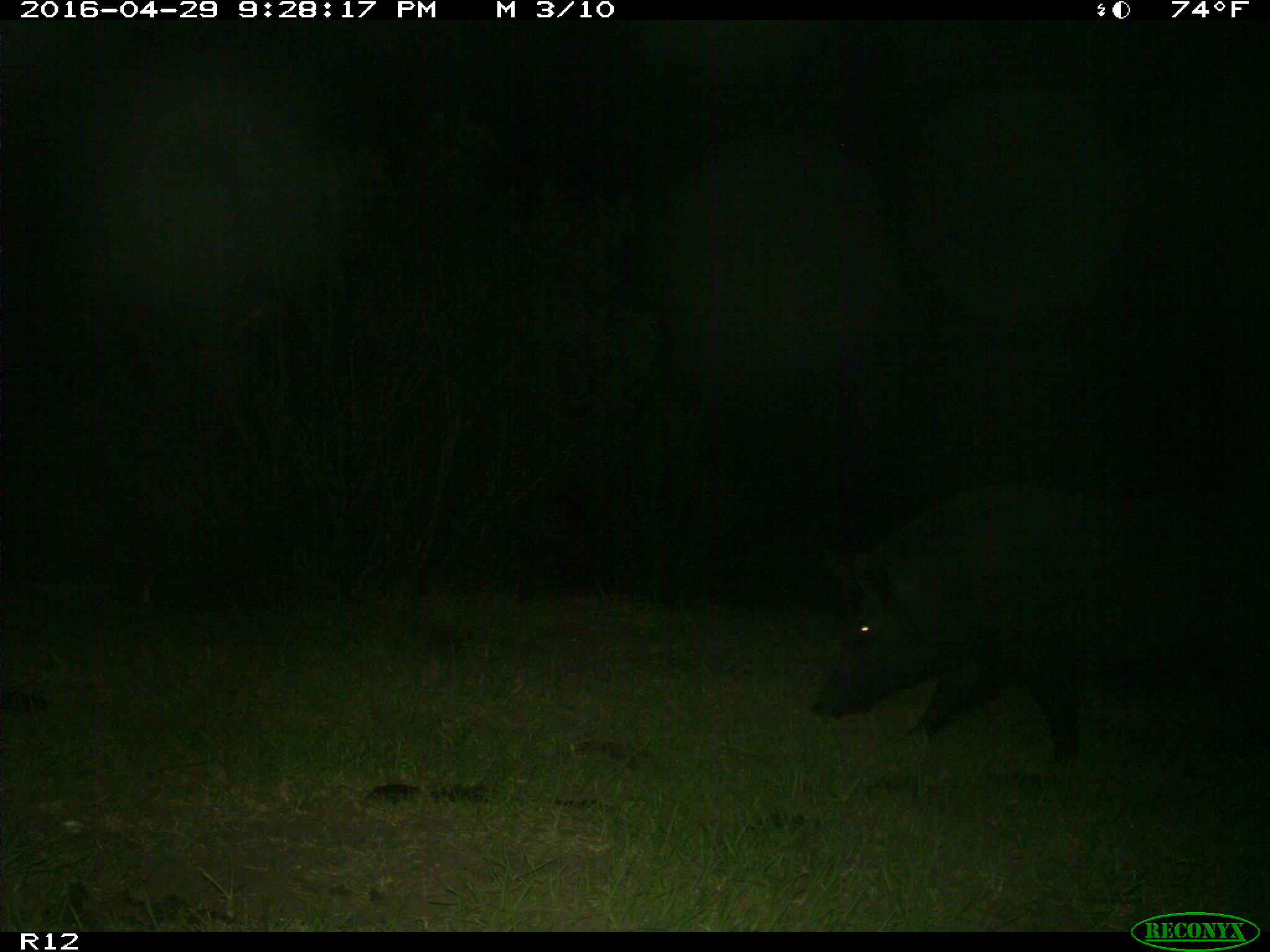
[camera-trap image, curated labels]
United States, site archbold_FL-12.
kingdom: Animalia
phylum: Chordata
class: Mammalia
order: Artiodactyla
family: Suidae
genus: Sus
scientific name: Sus scrofa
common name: wild boar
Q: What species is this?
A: Sus scrofa (wild boar).